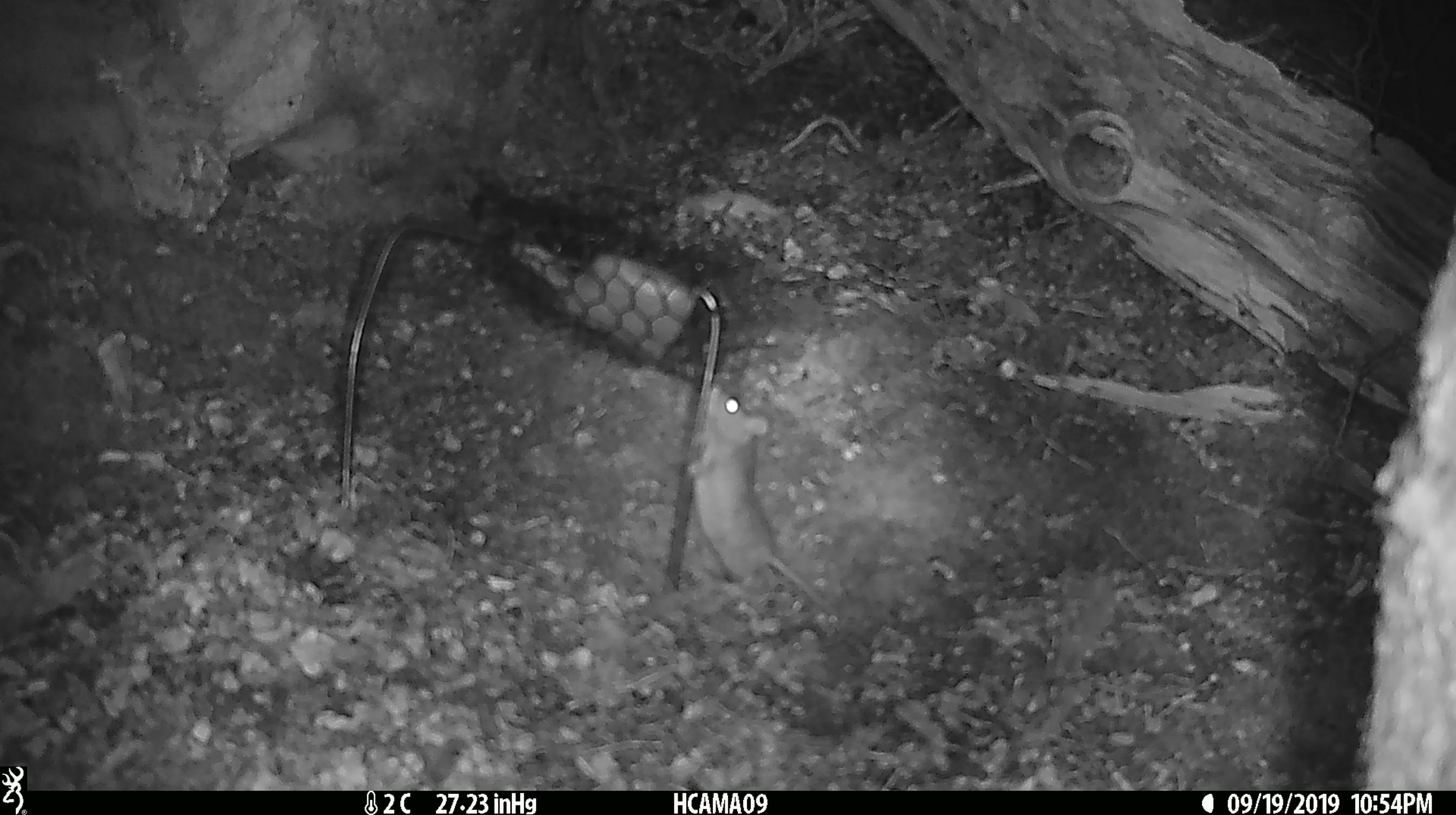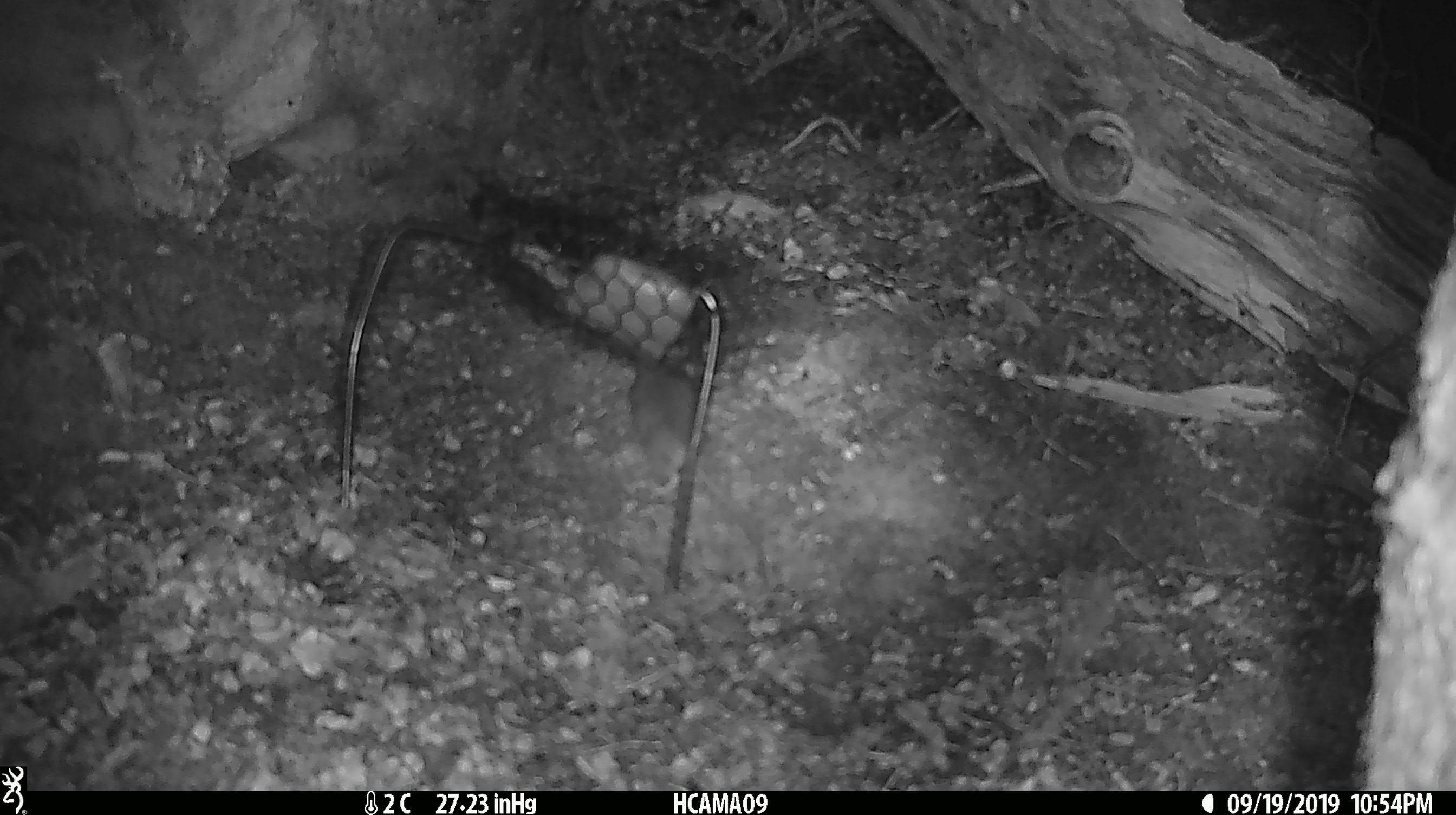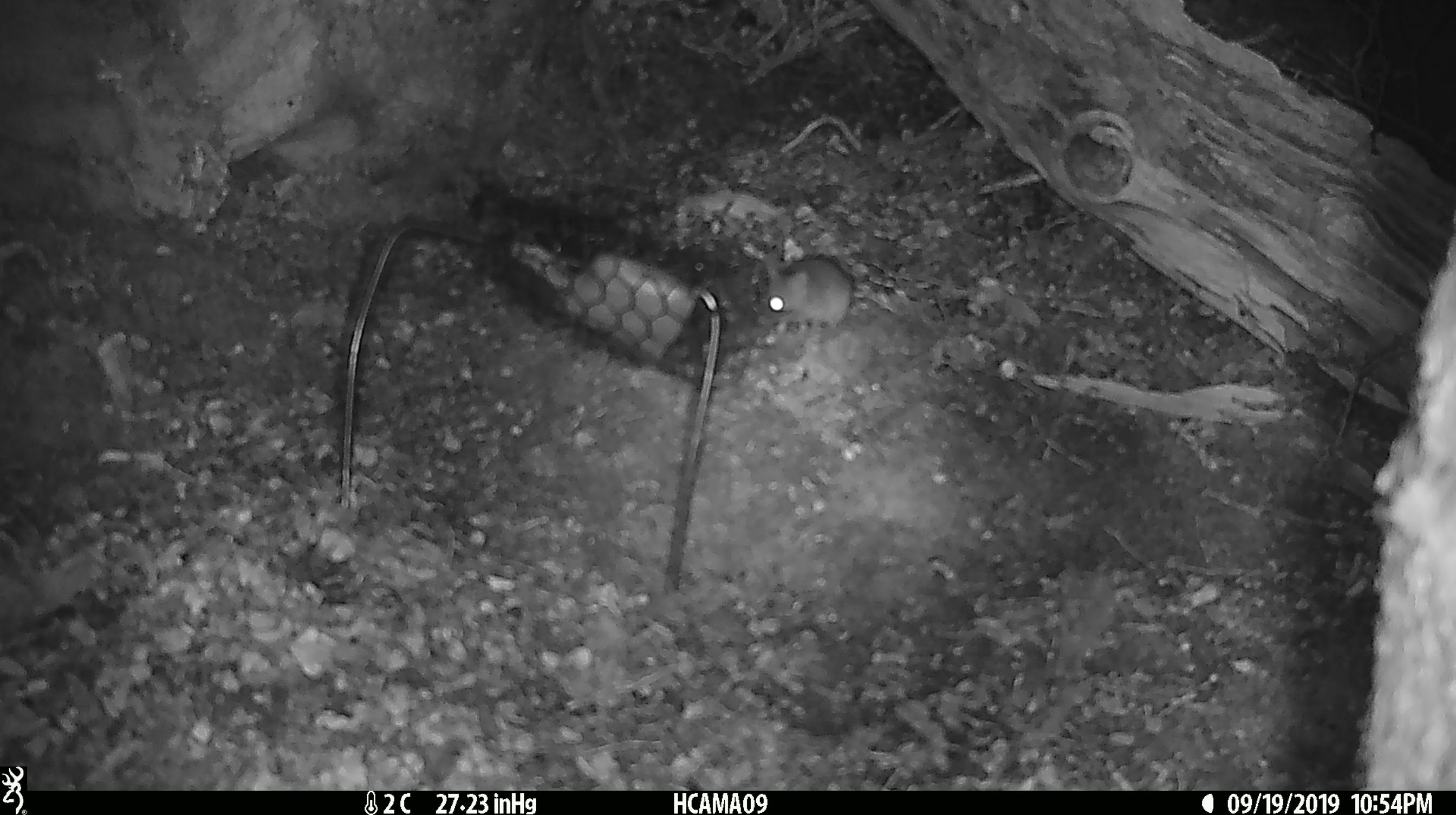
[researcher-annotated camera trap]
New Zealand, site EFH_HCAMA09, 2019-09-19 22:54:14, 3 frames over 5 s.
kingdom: Animalia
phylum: Chordata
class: Mammalia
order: Rodentia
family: Muridae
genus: Mus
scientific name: Mus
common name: mouse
Mouse (Mus).